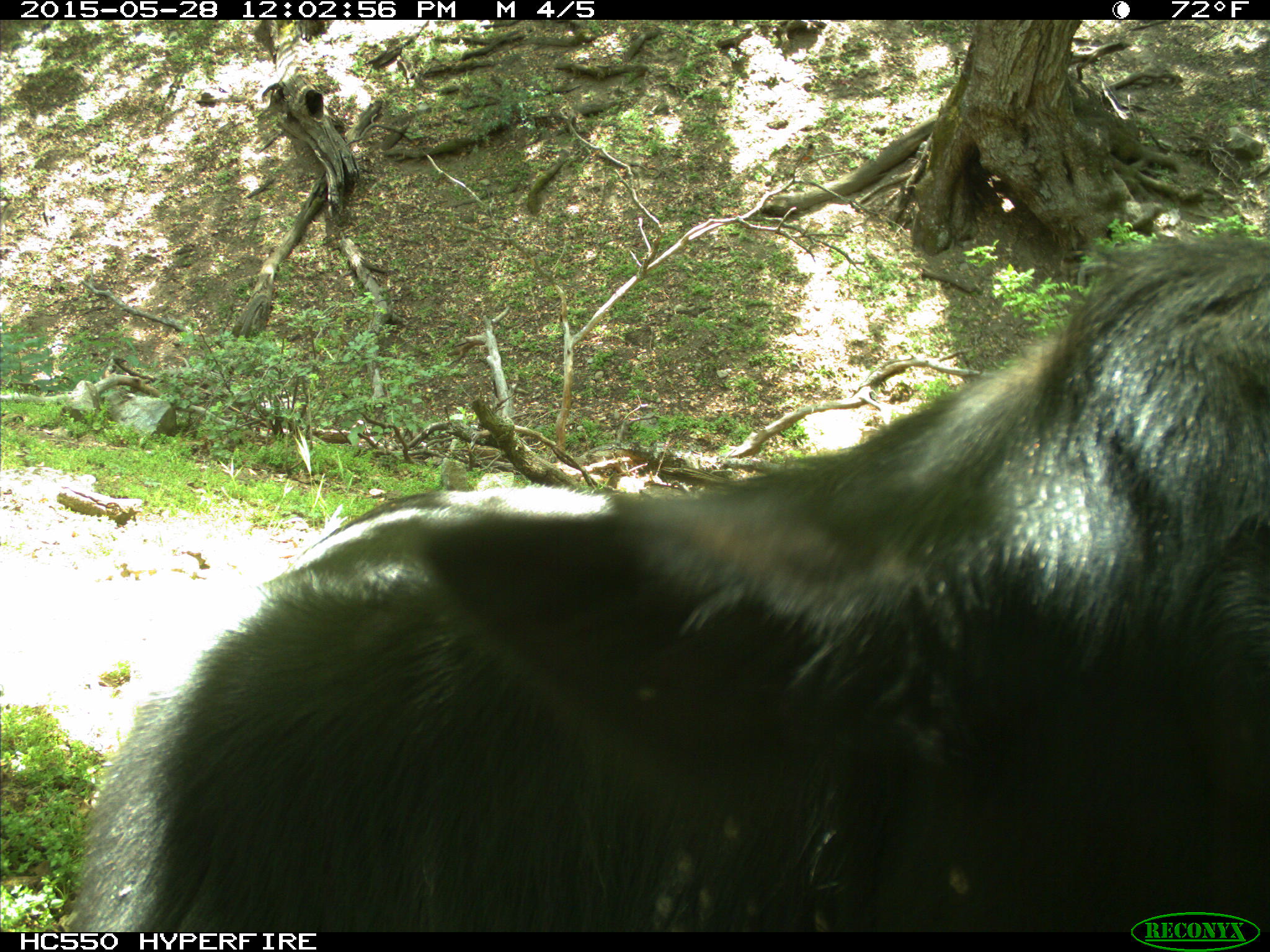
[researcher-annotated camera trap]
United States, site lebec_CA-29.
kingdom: Animalia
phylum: Chordata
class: Mammalia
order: Artiodactyla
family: Bovidae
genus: Bos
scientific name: Bos taurus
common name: domestic cow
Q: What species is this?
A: Bos taurus (domestic cow).